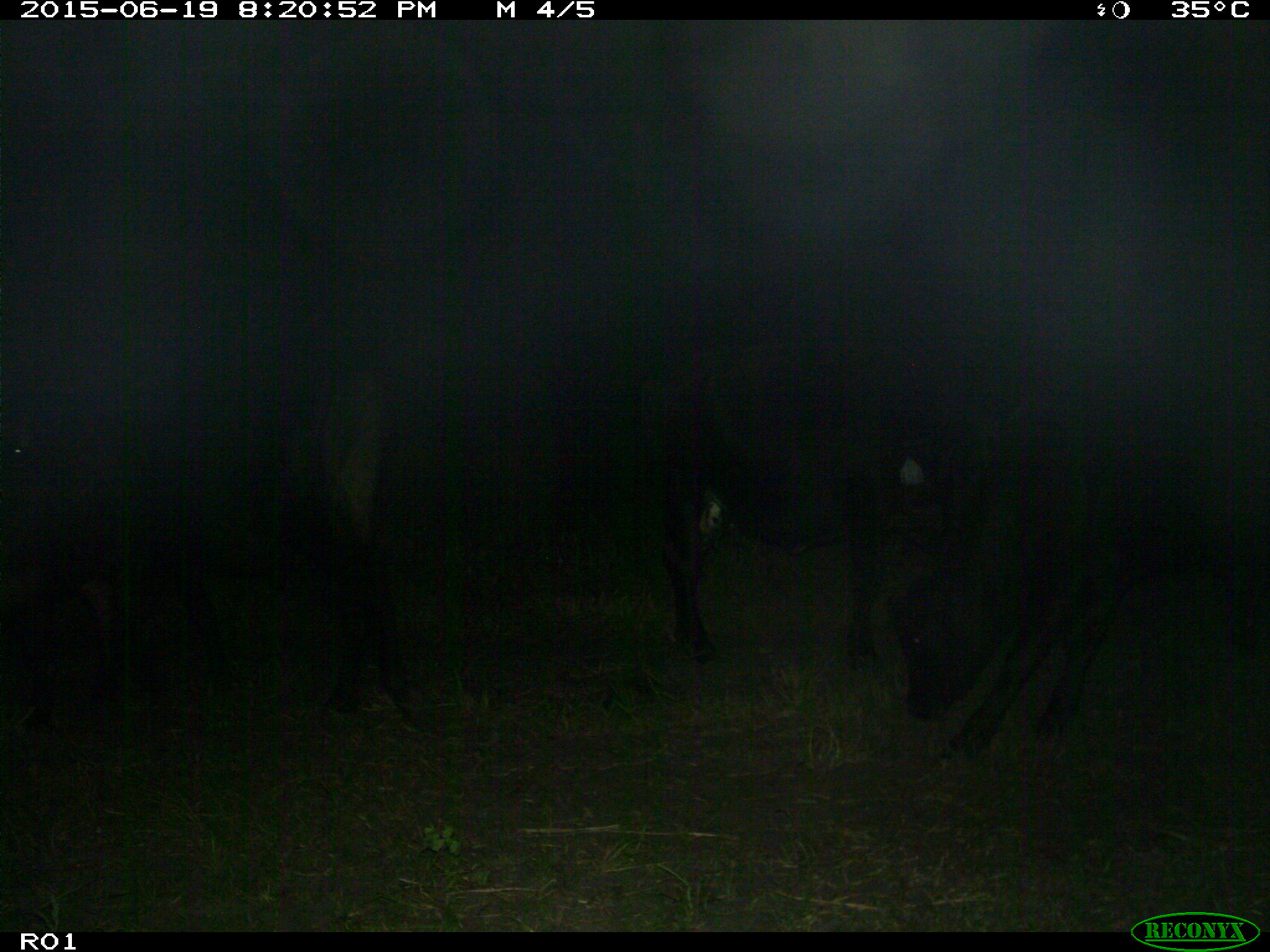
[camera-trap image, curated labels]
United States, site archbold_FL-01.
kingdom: Animalia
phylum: Chordata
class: Mammalia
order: Artiodactyla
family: Bovidae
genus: Bos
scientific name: Bos taurus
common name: domestic cow